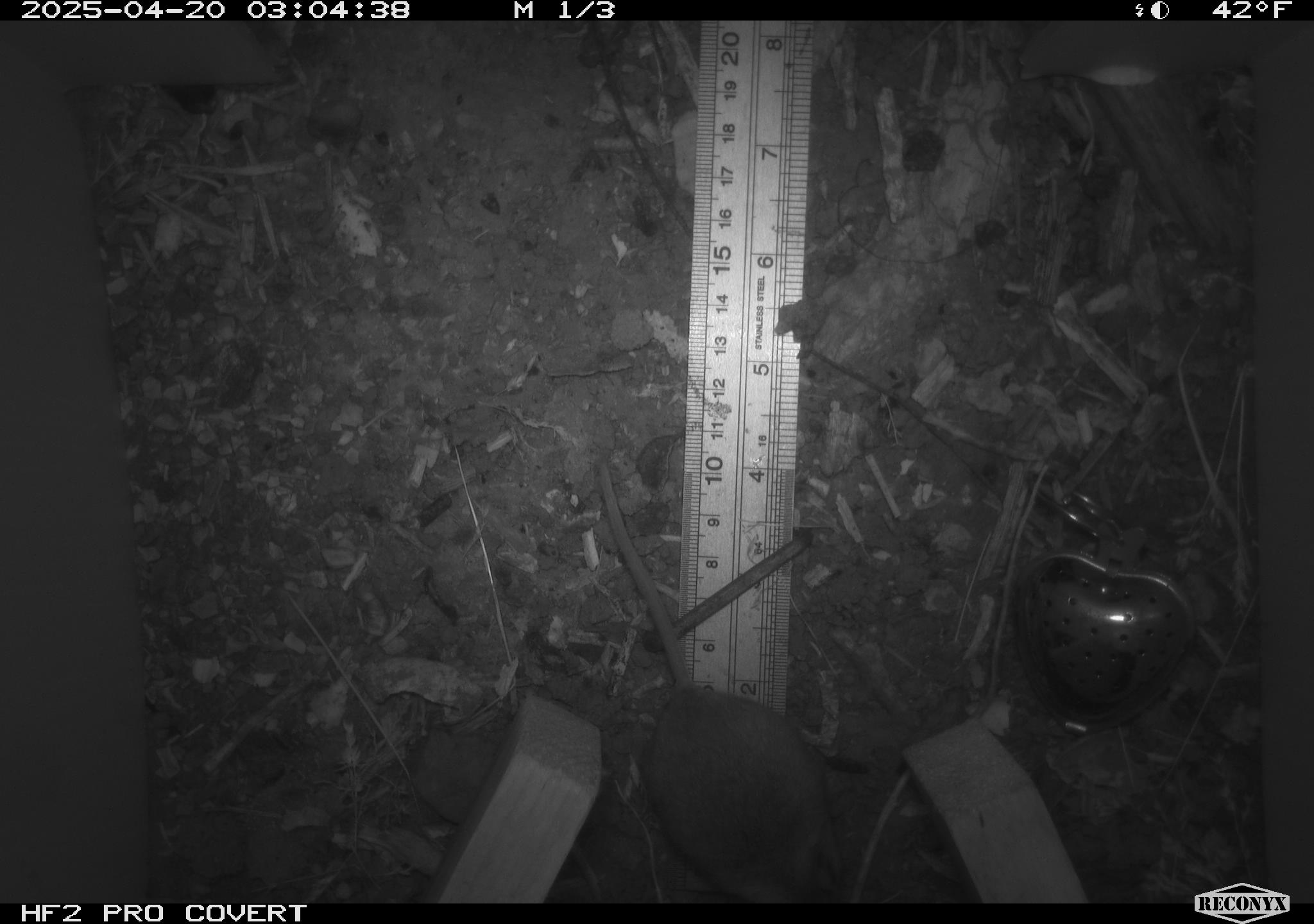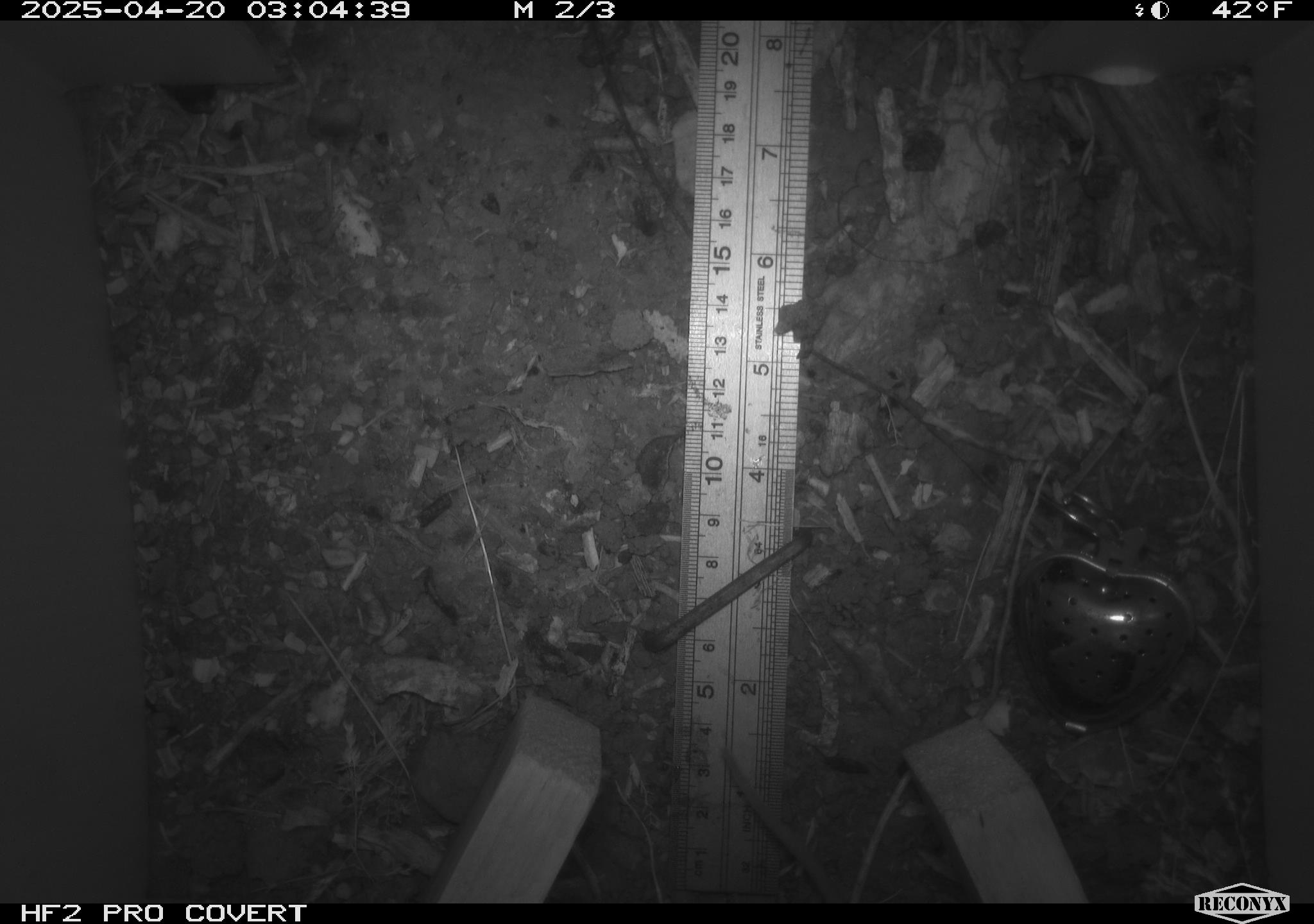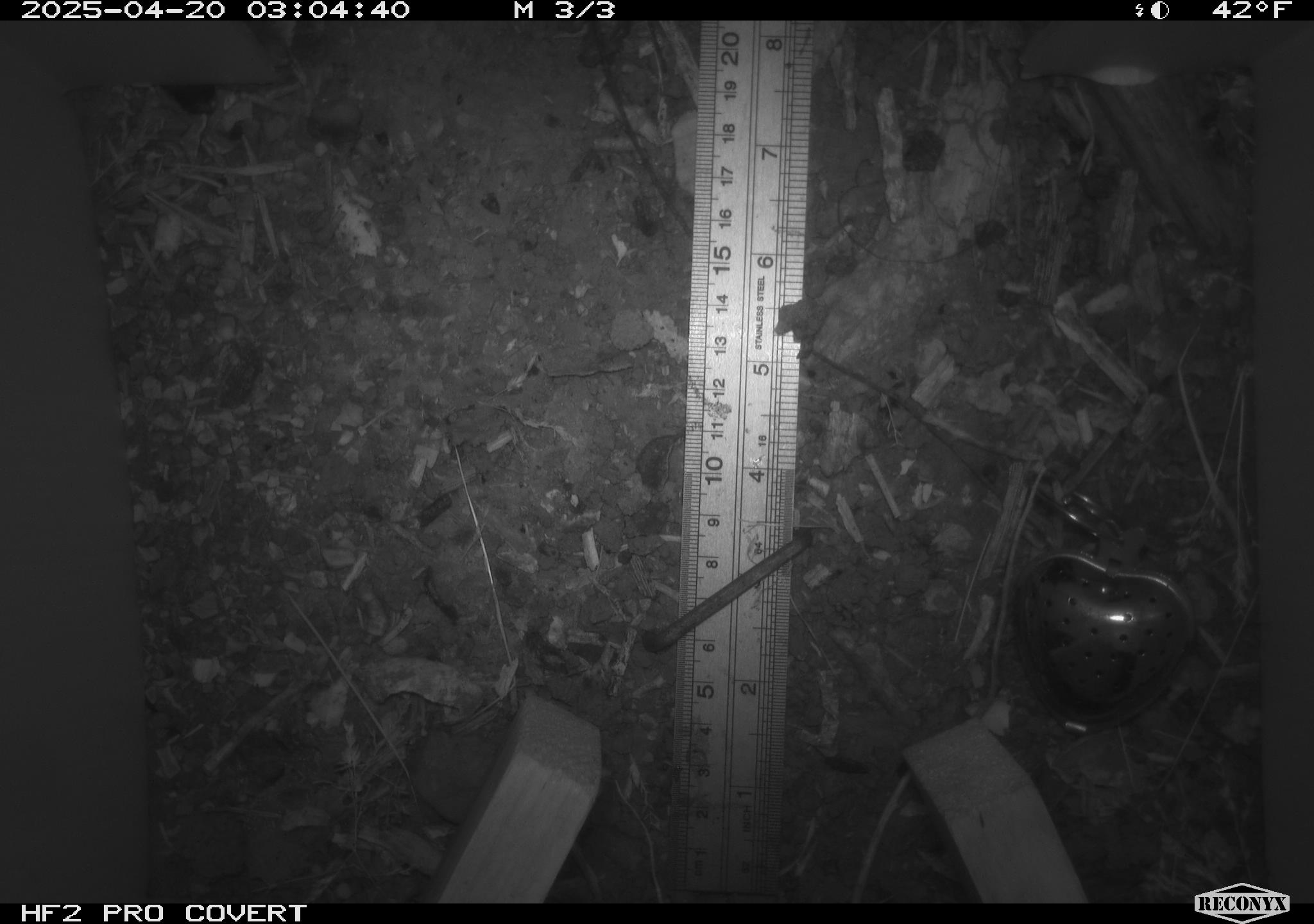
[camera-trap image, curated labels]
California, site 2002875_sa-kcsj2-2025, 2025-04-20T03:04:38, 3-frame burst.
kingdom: Animalia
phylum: Chordata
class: Mammalia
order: Rodentia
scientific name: Rodentia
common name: rodent